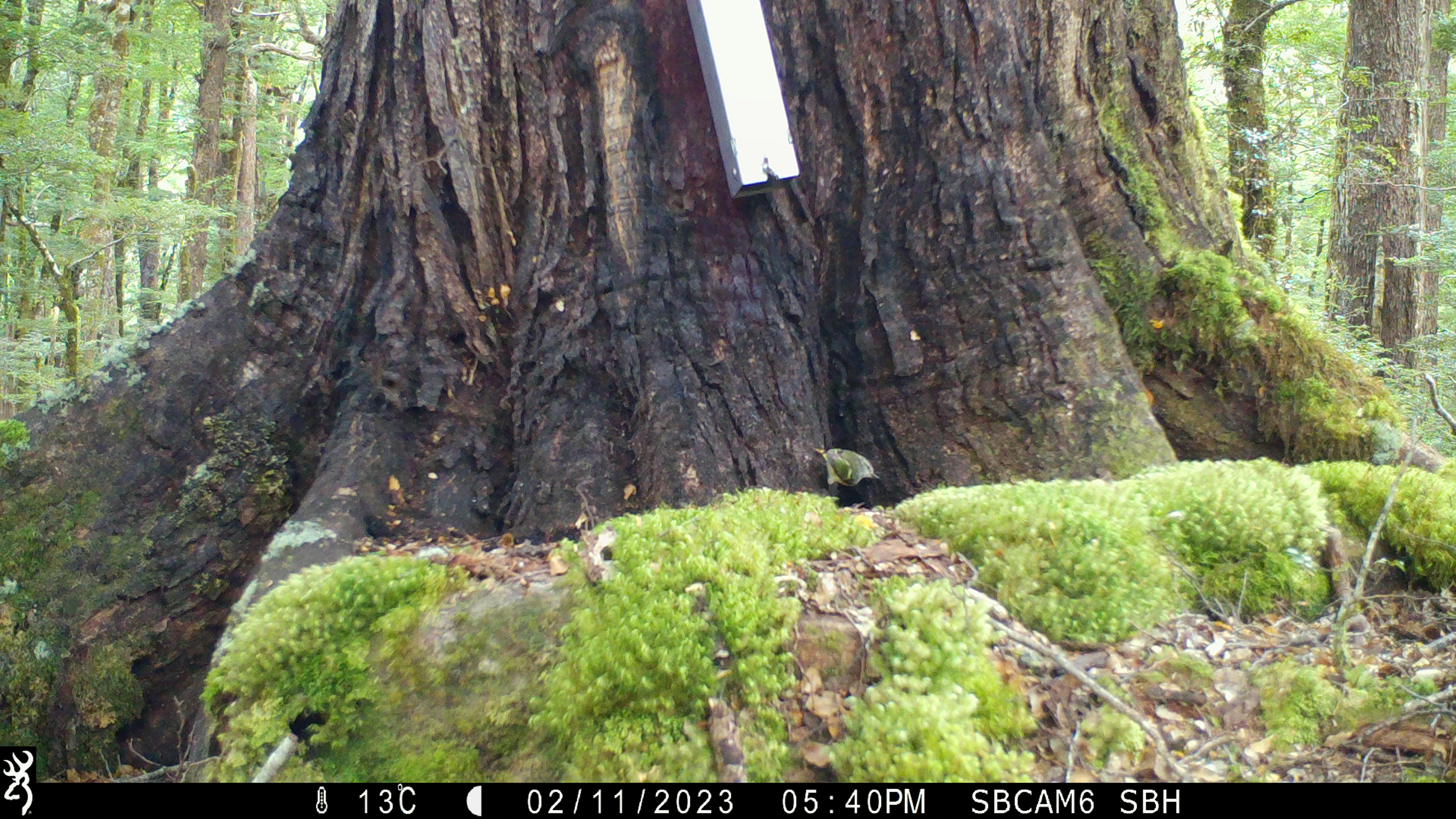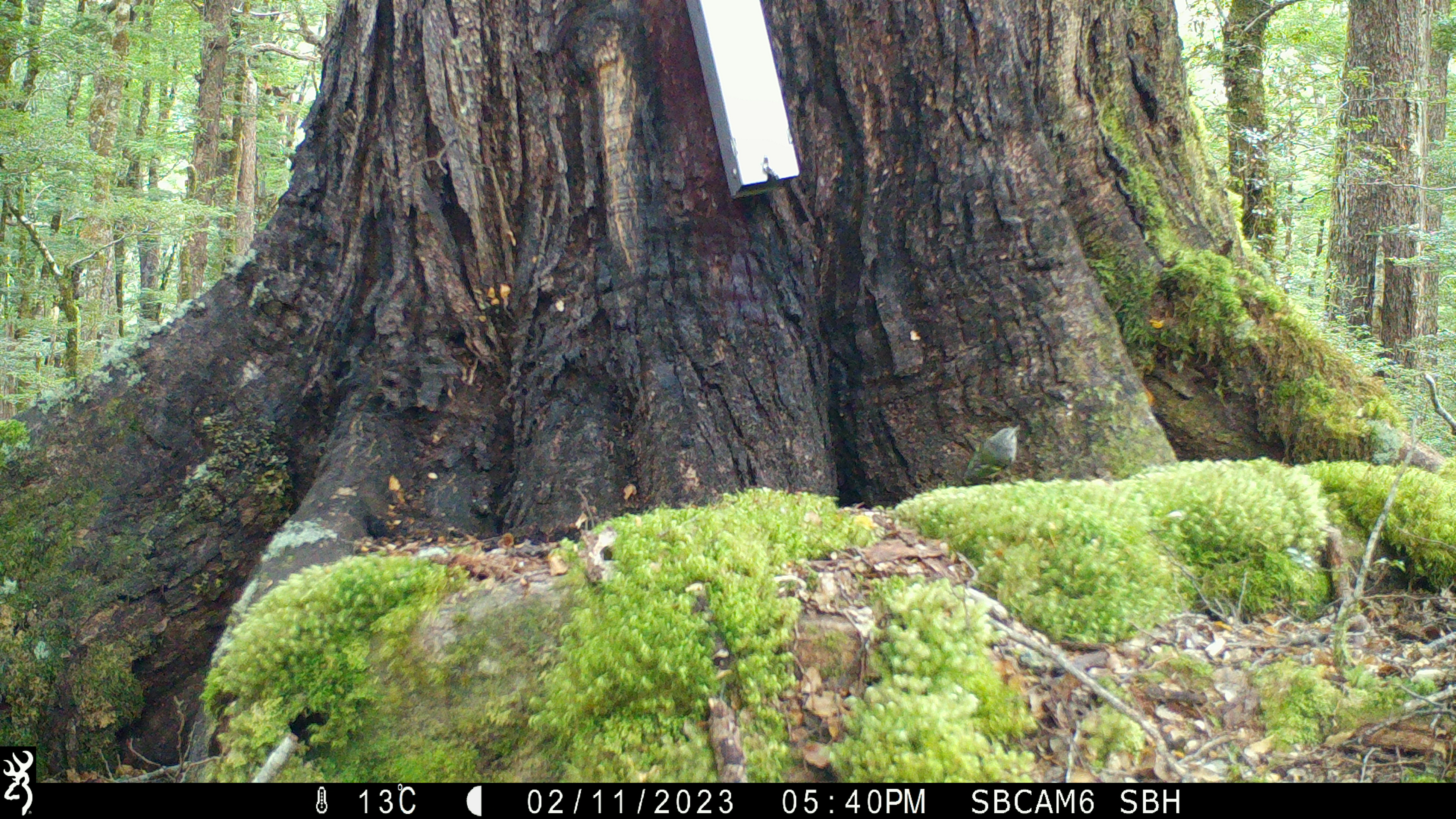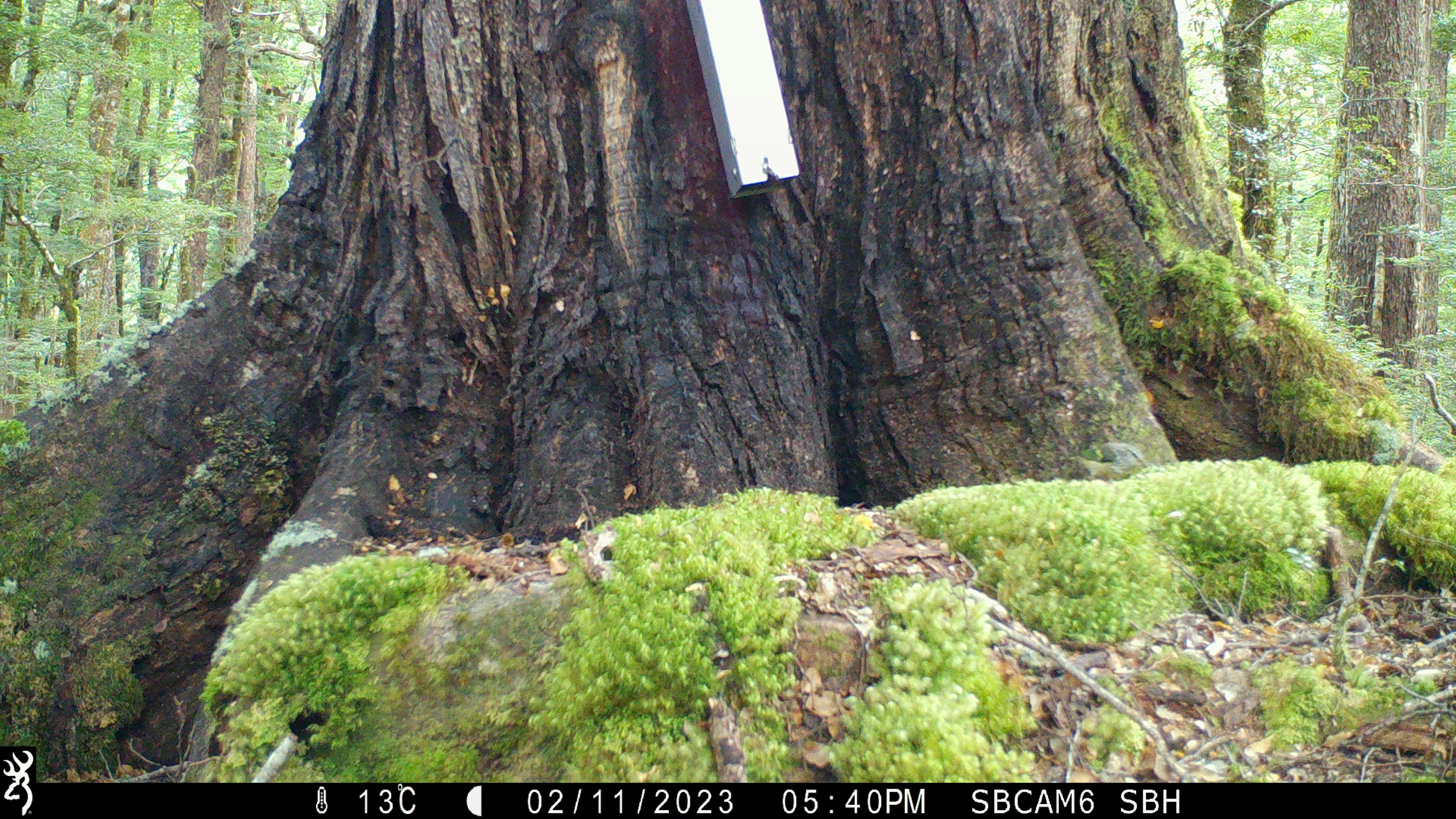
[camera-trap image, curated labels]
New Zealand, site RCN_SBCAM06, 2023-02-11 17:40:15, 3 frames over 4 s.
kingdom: Animalia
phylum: Chordata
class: Aves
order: Passeriformes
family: Acanthisittidae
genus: Acanthisitta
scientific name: Acanthisitta chloris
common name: rifleman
Rifleman (Acanthisitta chloris).